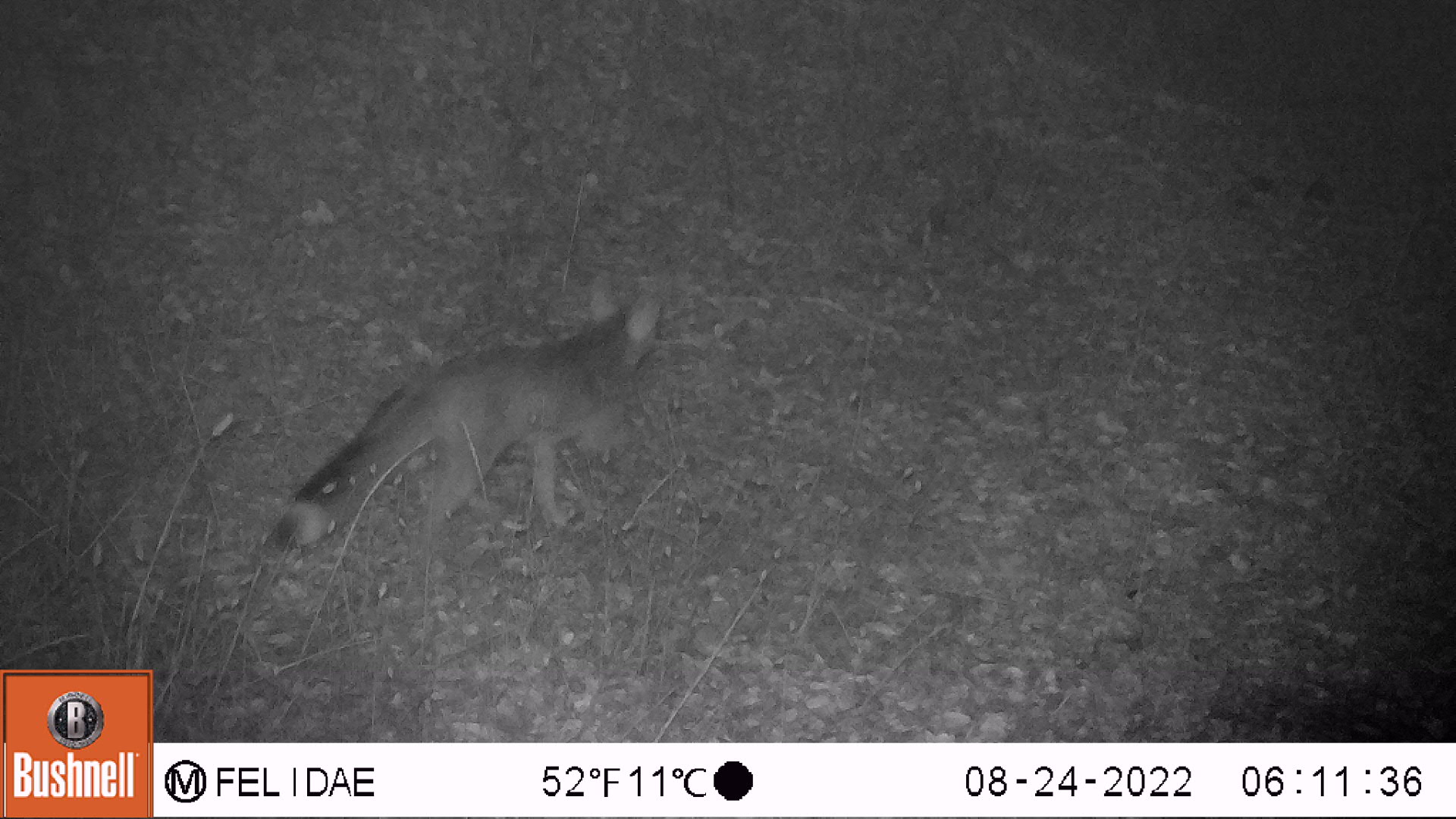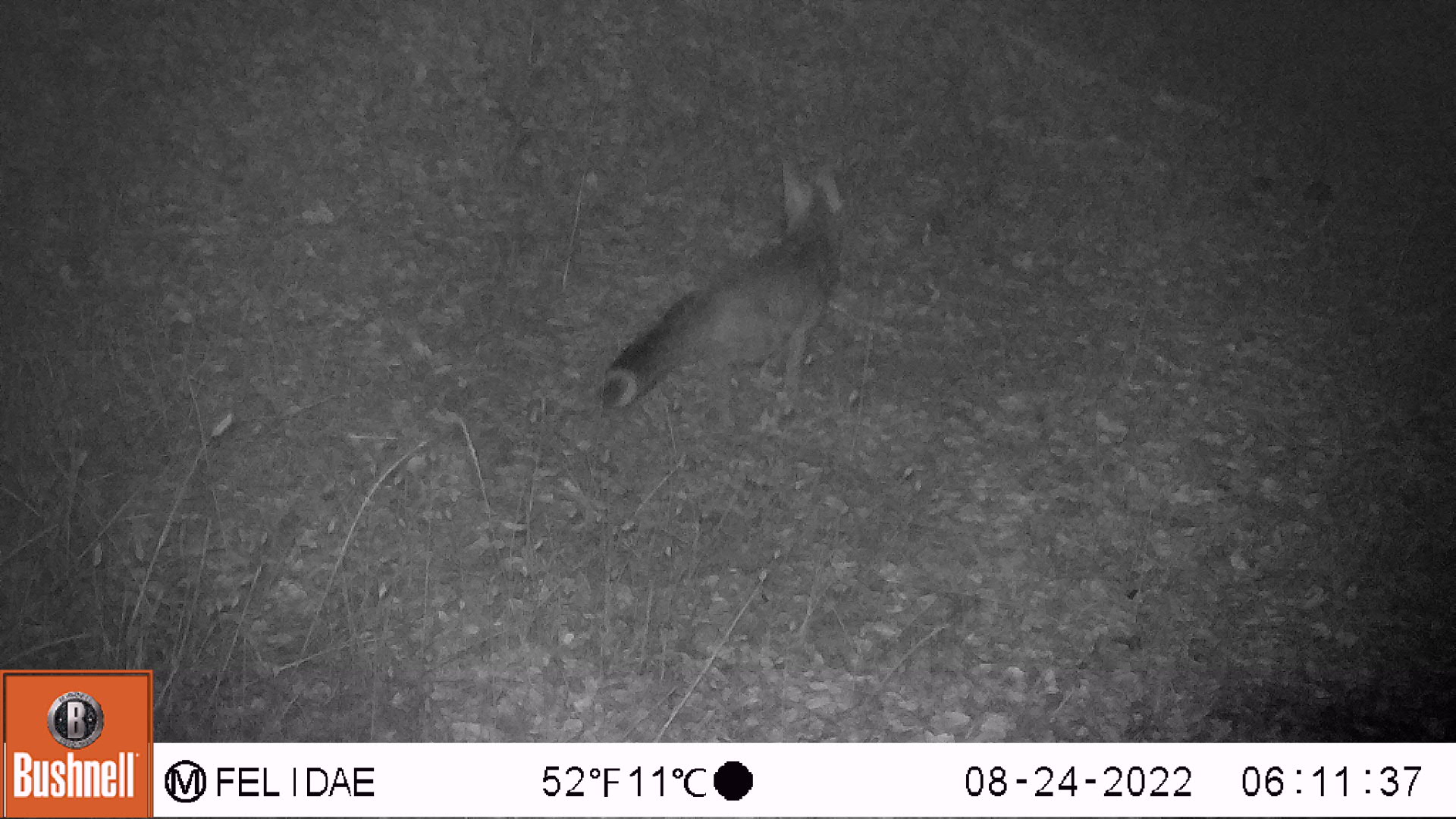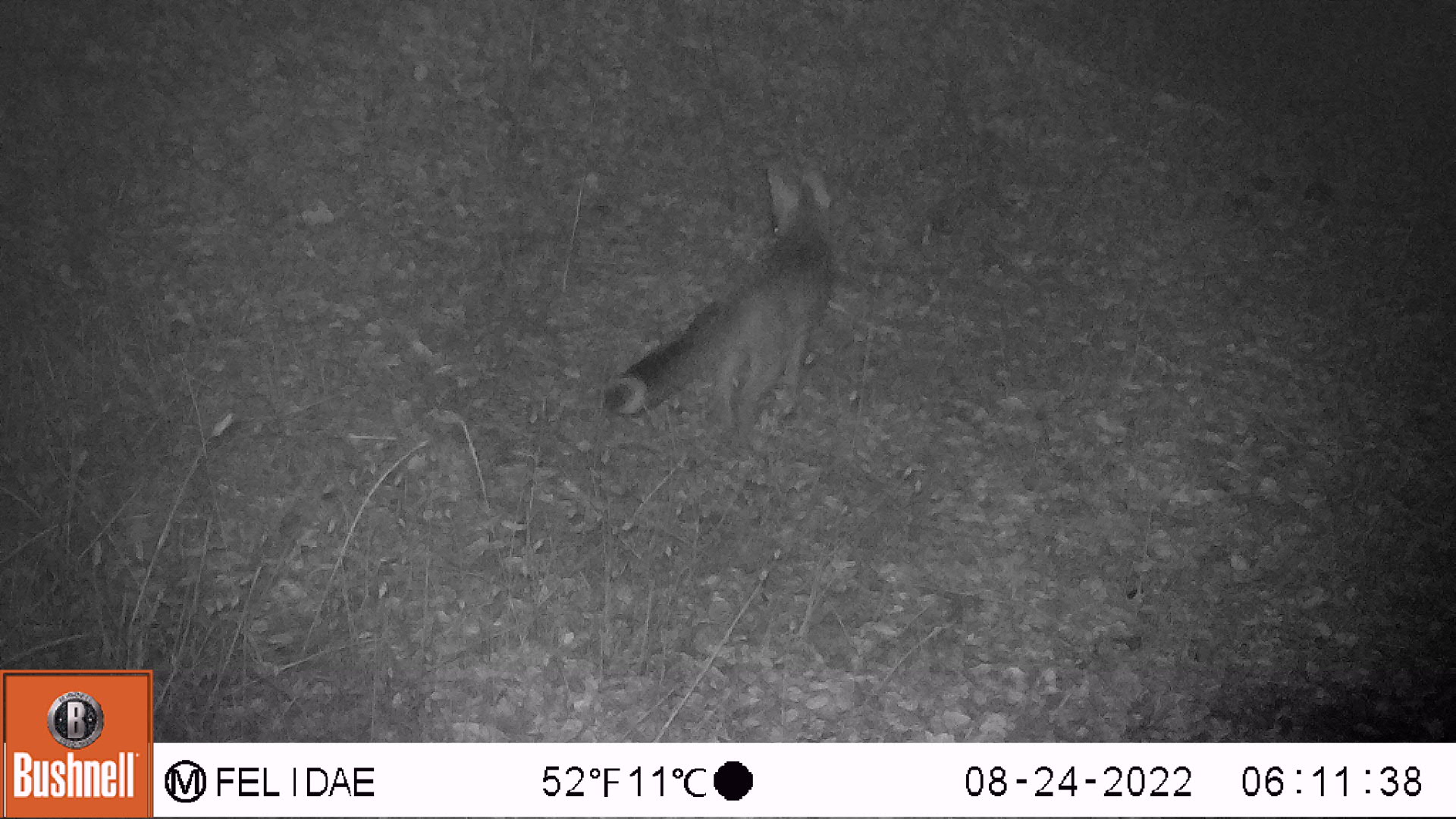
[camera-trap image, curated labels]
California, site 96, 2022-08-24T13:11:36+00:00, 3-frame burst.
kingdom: Animalia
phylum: Chordata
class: Mammalia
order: Carnivora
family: Canidae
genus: Urocyon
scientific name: Urocyon cinereoargenteus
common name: gray fox